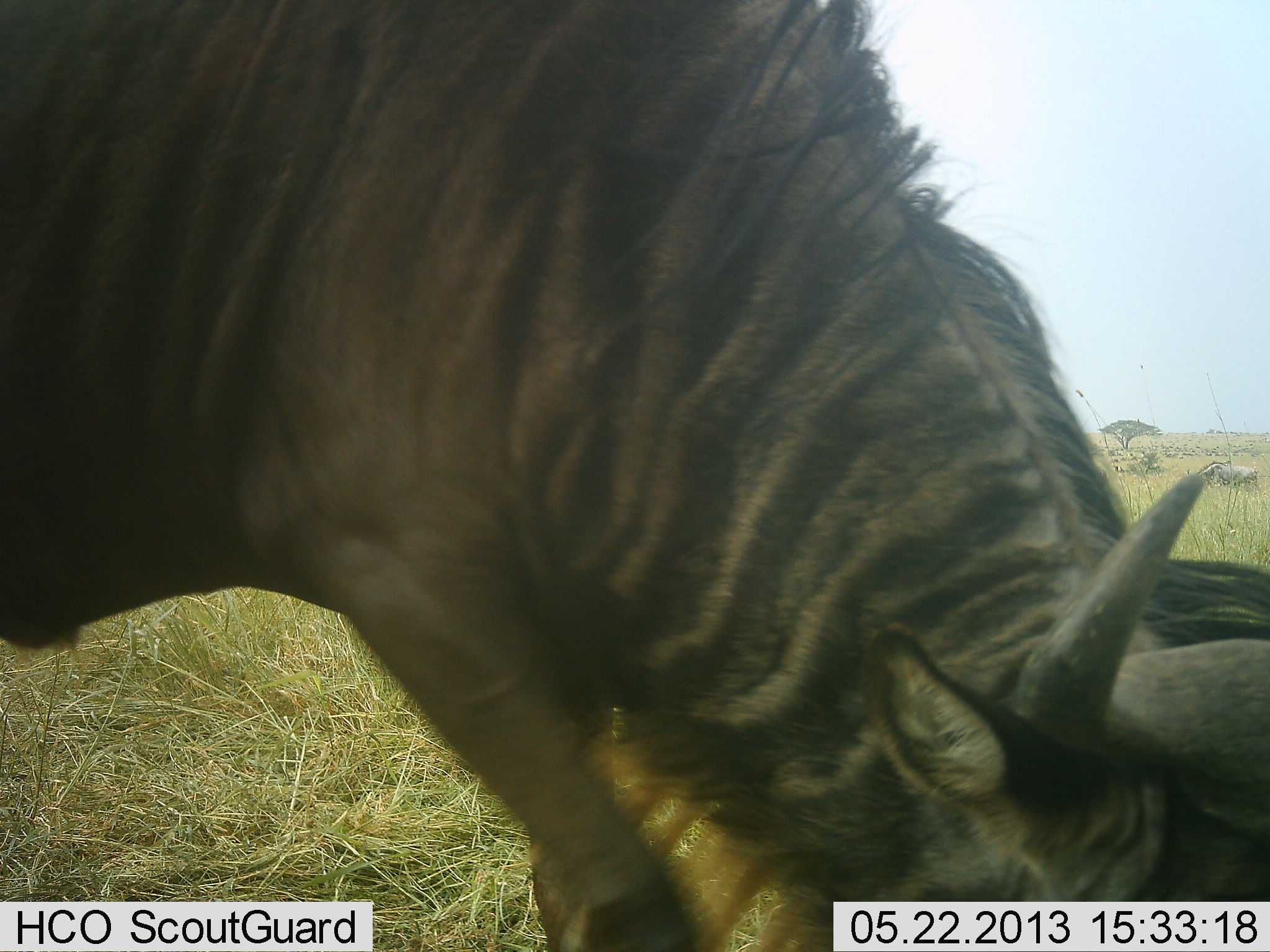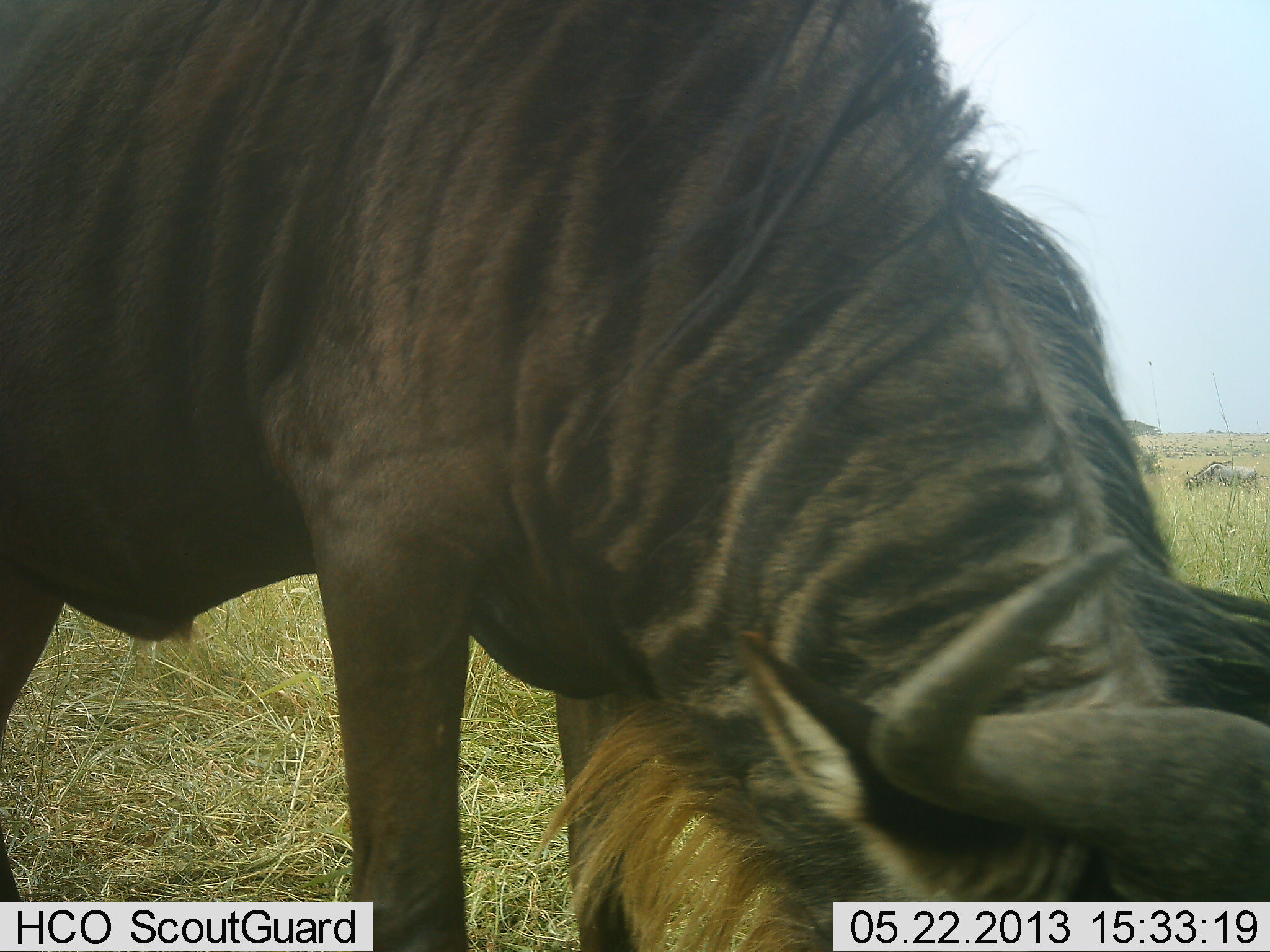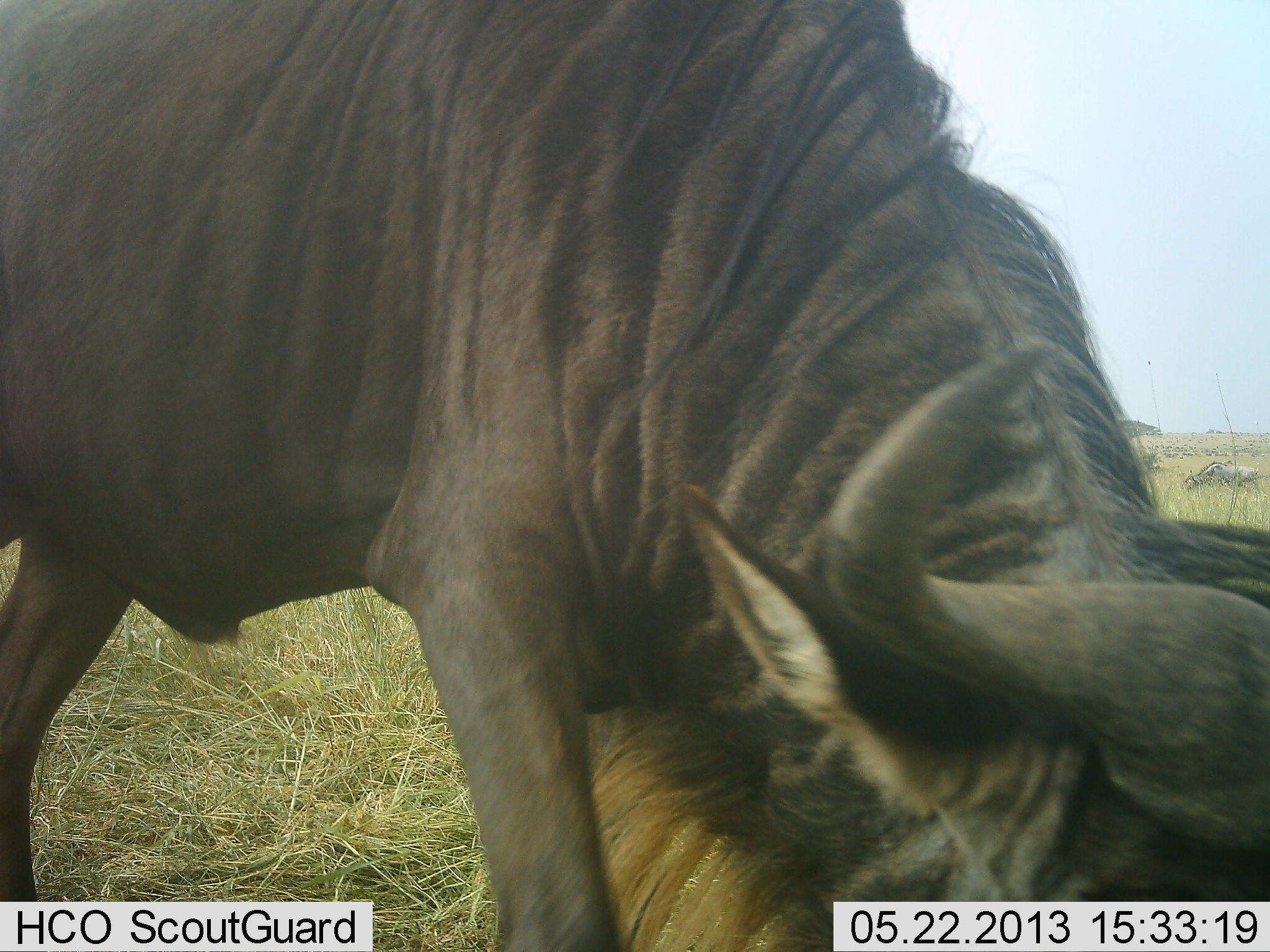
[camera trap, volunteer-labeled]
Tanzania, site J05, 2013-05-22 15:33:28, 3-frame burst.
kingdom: Animalia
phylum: Chordata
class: Mammalia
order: Artiodactyla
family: Bovidae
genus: Connochaetes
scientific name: Connochaetes taurinus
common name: blue wildebeest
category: wildebeest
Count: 1.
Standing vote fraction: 32%.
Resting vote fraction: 0%.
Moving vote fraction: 4%.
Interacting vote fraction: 0%.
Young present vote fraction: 0%.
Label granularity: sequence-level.